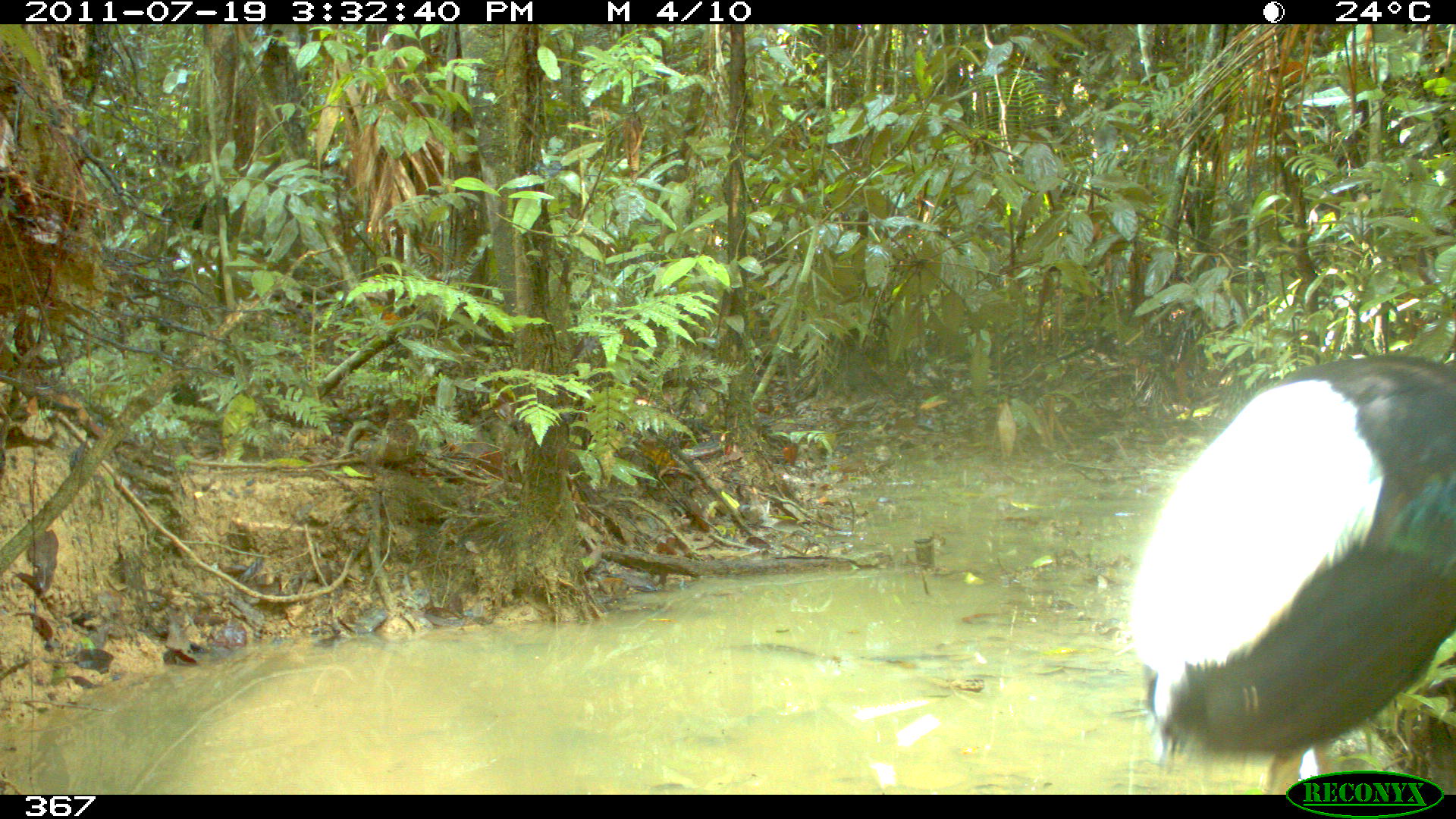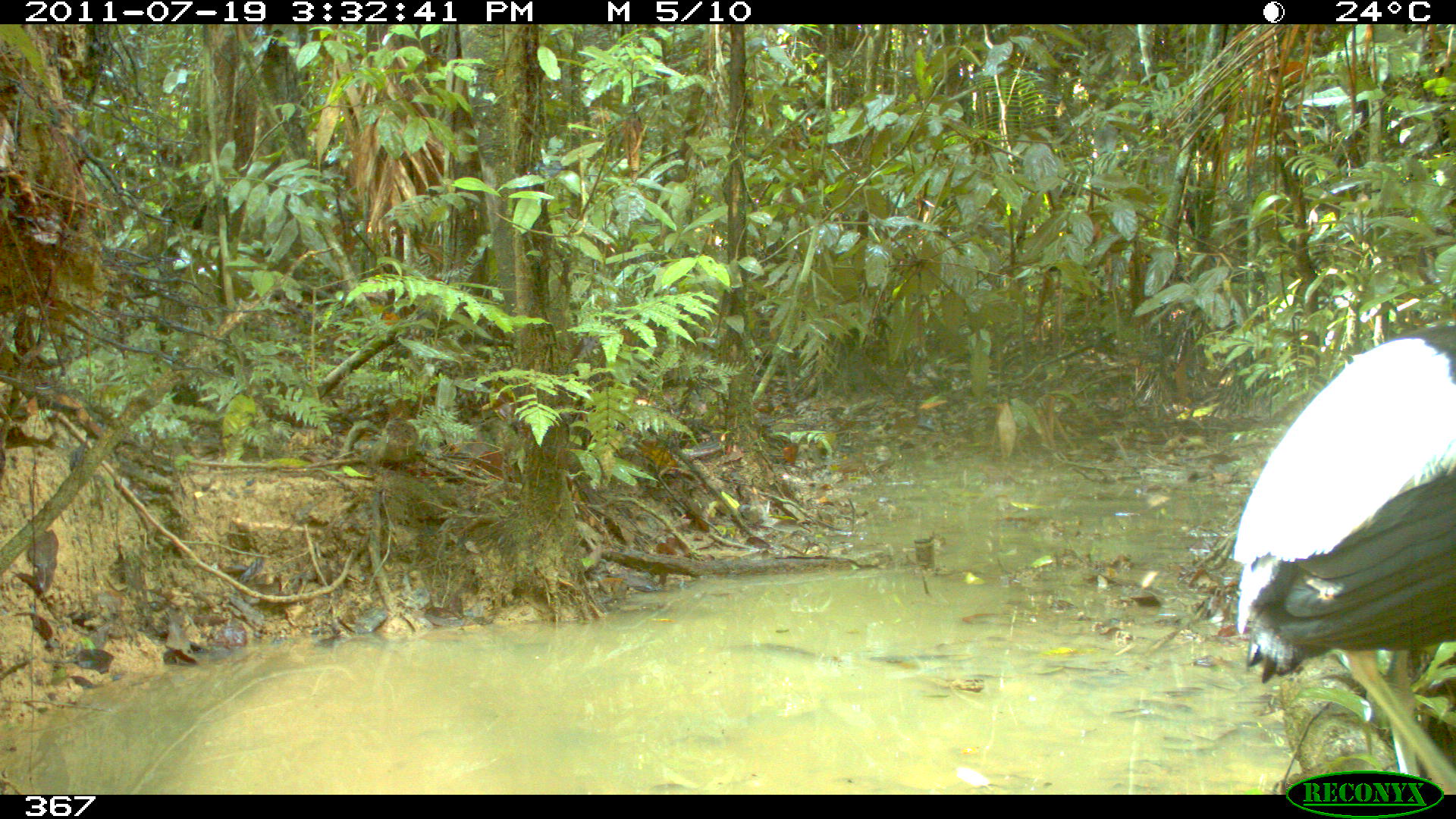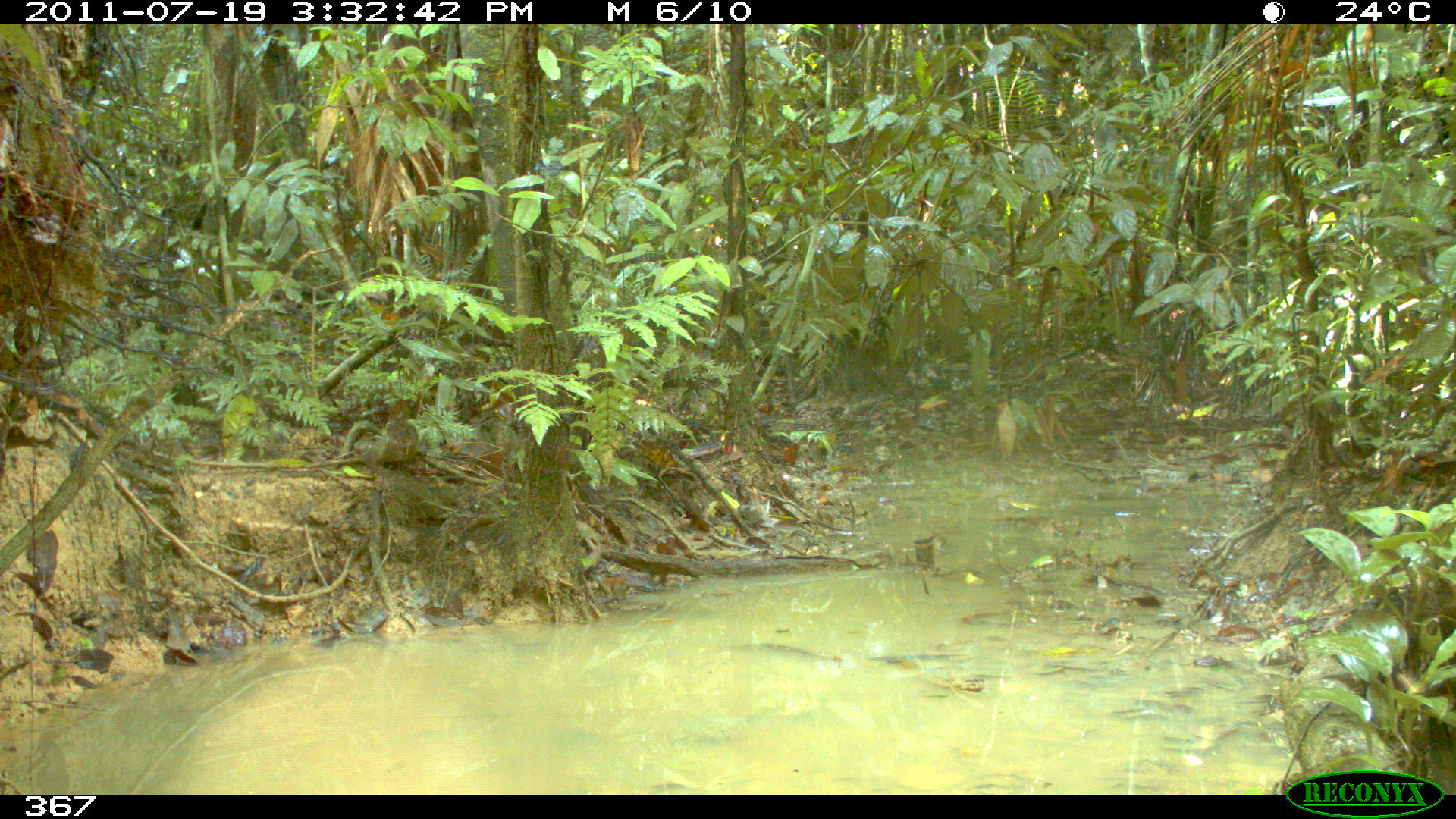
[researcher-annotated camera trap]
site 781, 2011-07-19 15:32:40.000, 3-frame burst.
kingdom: Animalia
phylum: Chordata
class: Aves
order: Gruiformes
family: Psophiidae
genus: Psophia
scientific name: Psophia leucoptera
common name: pale-winged trumpeter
Psophia leucoptera (pale-winged trumpeter).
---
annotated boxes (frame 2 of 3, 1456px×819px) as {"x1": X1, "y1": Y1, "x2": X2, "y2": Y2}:
psophia leucoptera: {"x1": 1231, "y1": 320, "x2": 1456, "y2": 794}